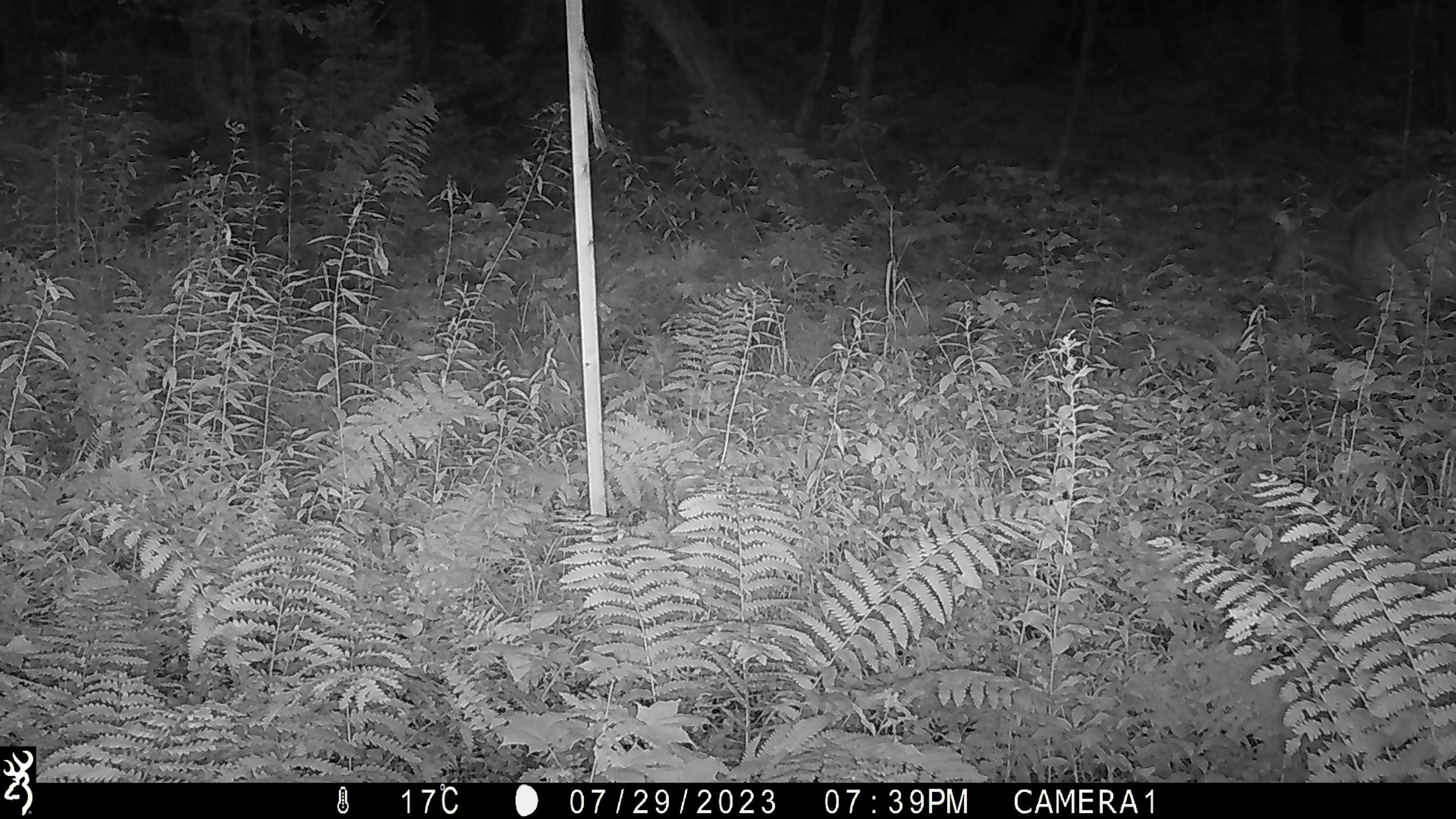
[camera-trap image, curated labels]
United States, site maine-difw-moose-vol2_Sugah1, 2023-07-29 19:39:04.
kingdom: Animalia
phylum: Chordata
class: Mammalia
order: Artiodactyla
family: Cervidae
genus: Odocoileus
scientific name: Odocoileus virginianus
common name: white-tailed deer